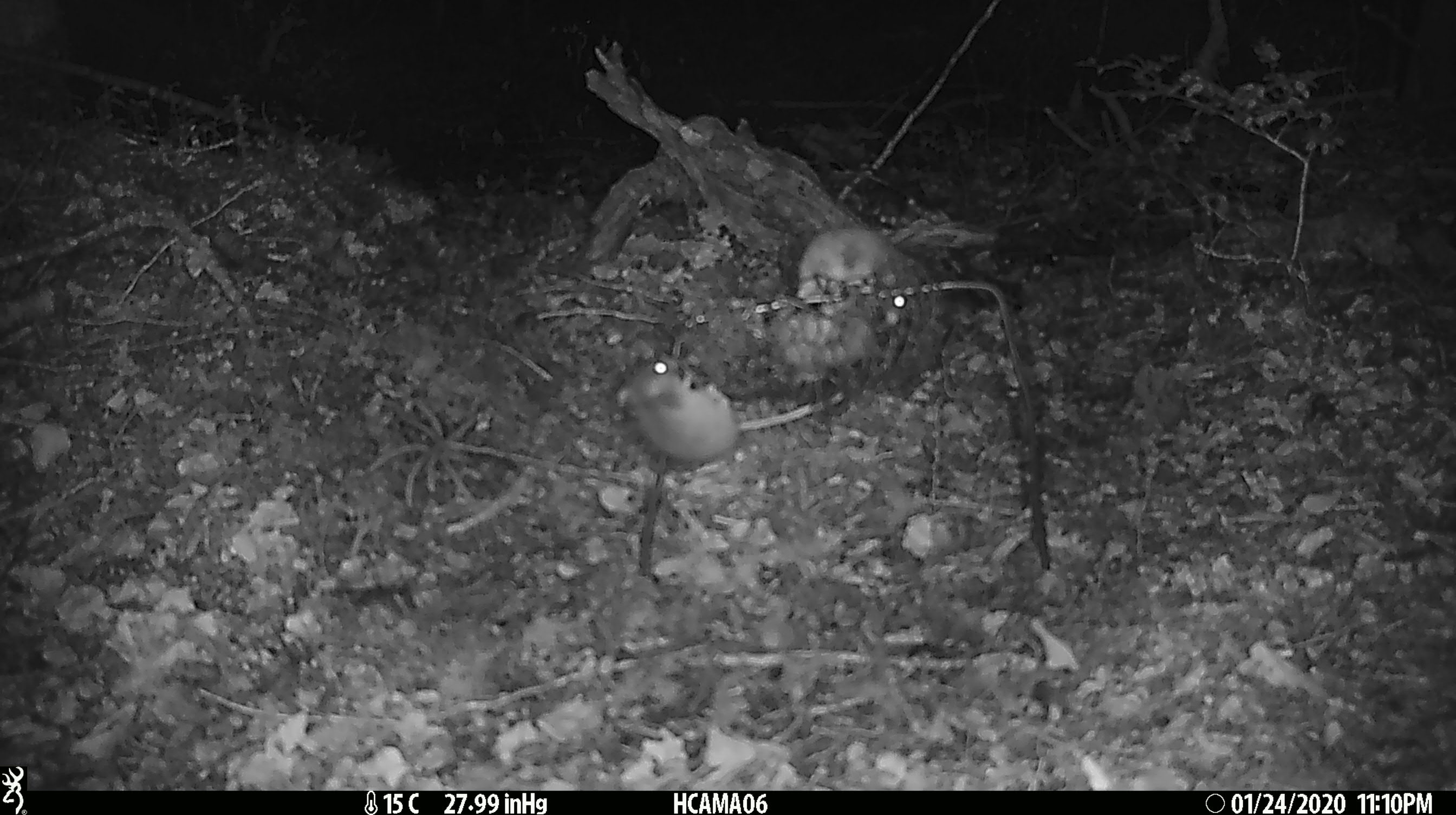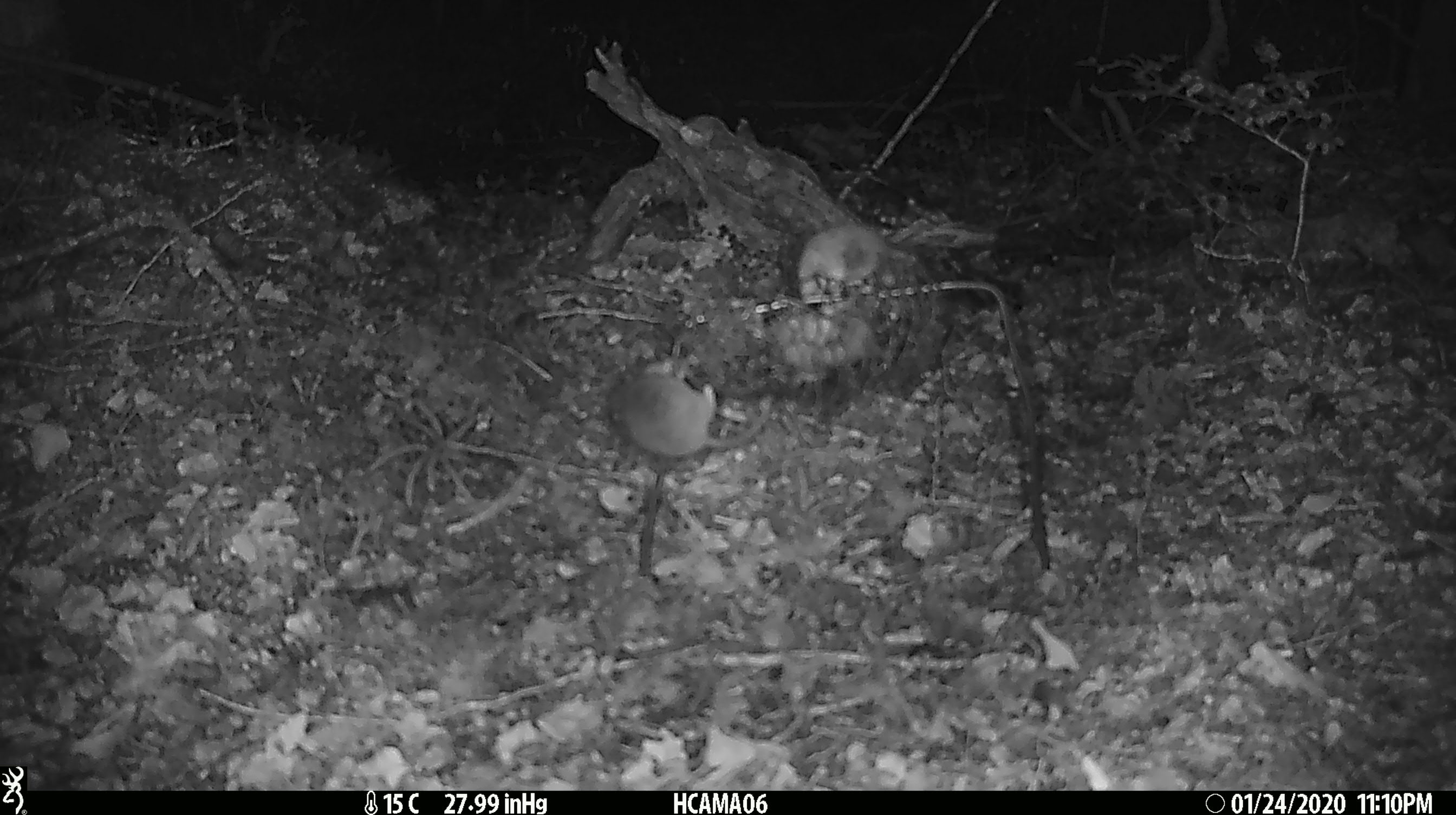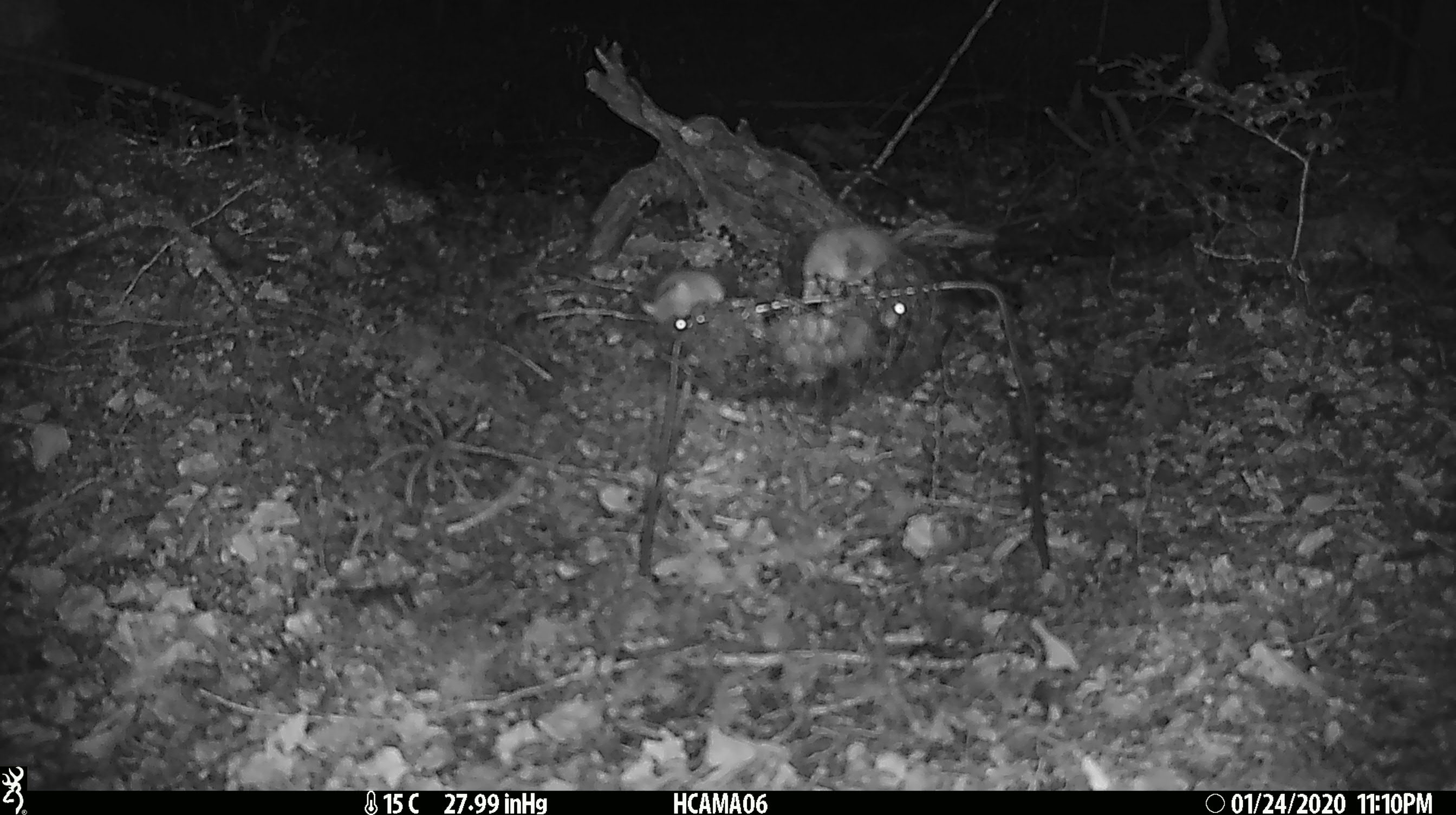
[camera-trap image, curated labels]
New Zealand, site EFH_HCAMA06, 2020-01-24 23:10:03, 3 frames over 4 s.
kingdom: Animalia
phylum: Chordata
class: Mammalia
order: Rodentia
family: Muridae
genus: Mus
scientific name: Mus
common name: mouse